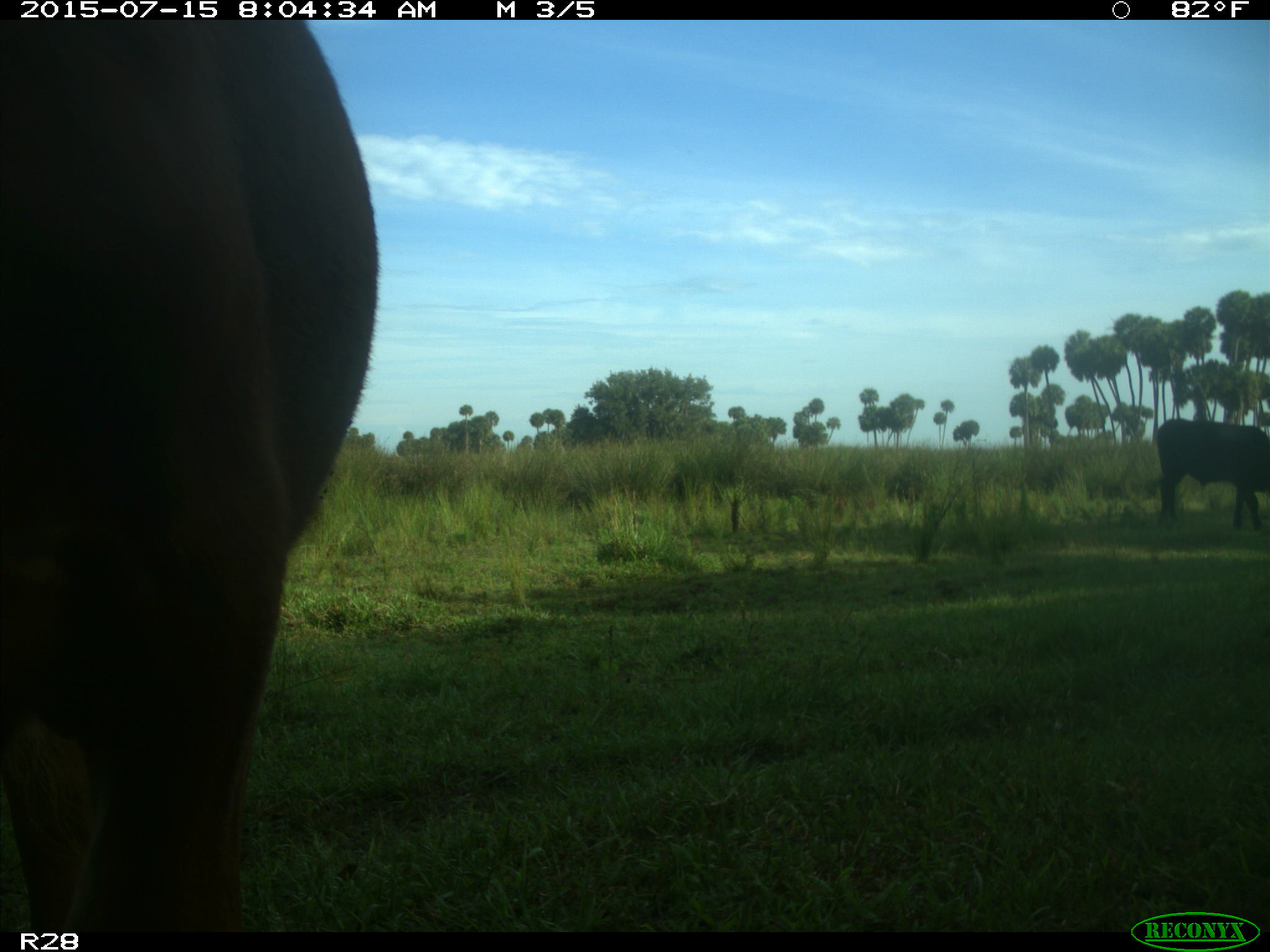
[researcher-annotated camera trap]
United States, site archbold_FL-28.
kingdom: Animalia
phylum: Chordata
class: Mammalia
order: Artiodactyla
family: Bovidae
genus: Bos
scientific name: Bos taurus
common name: domestic cow